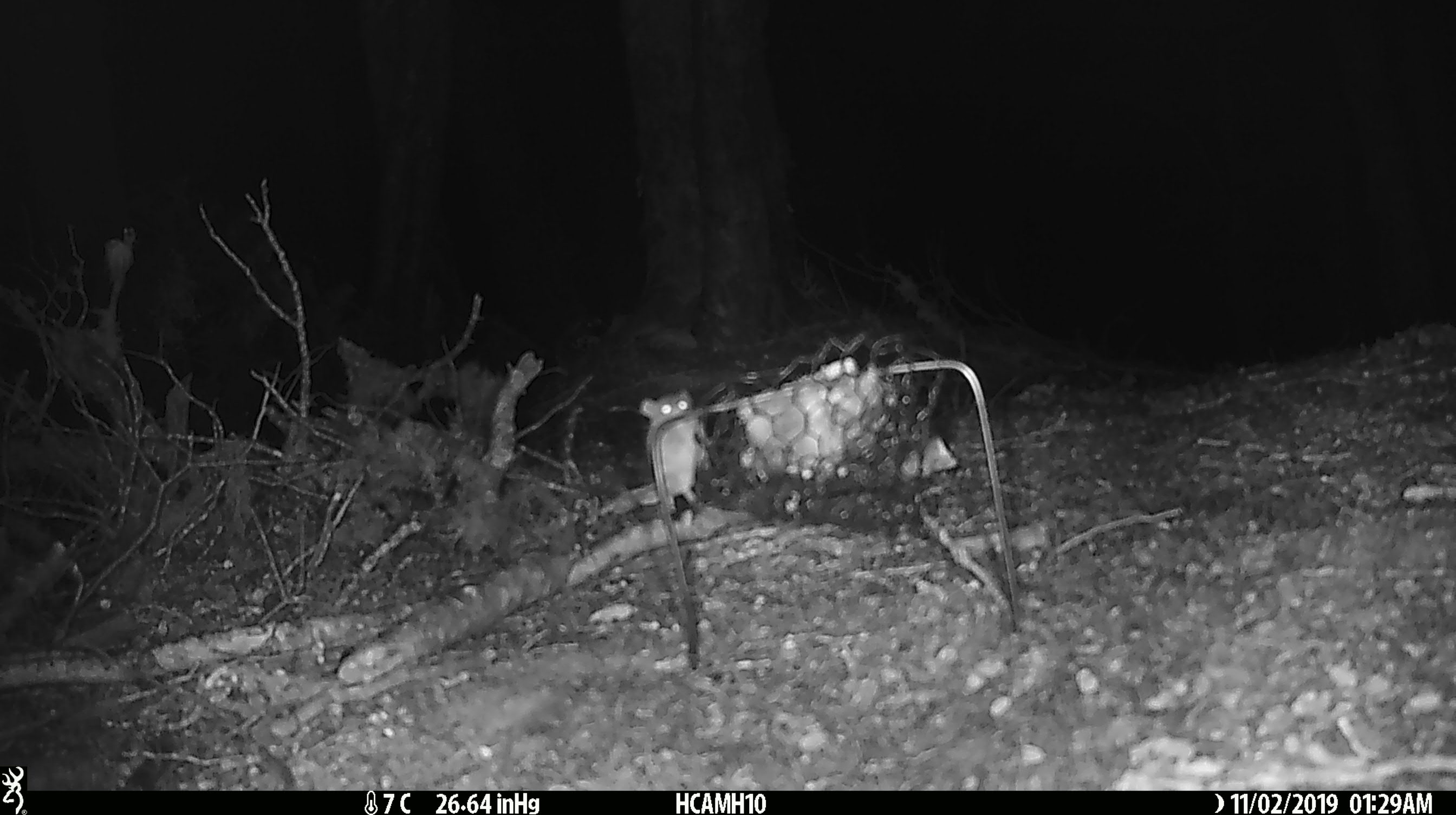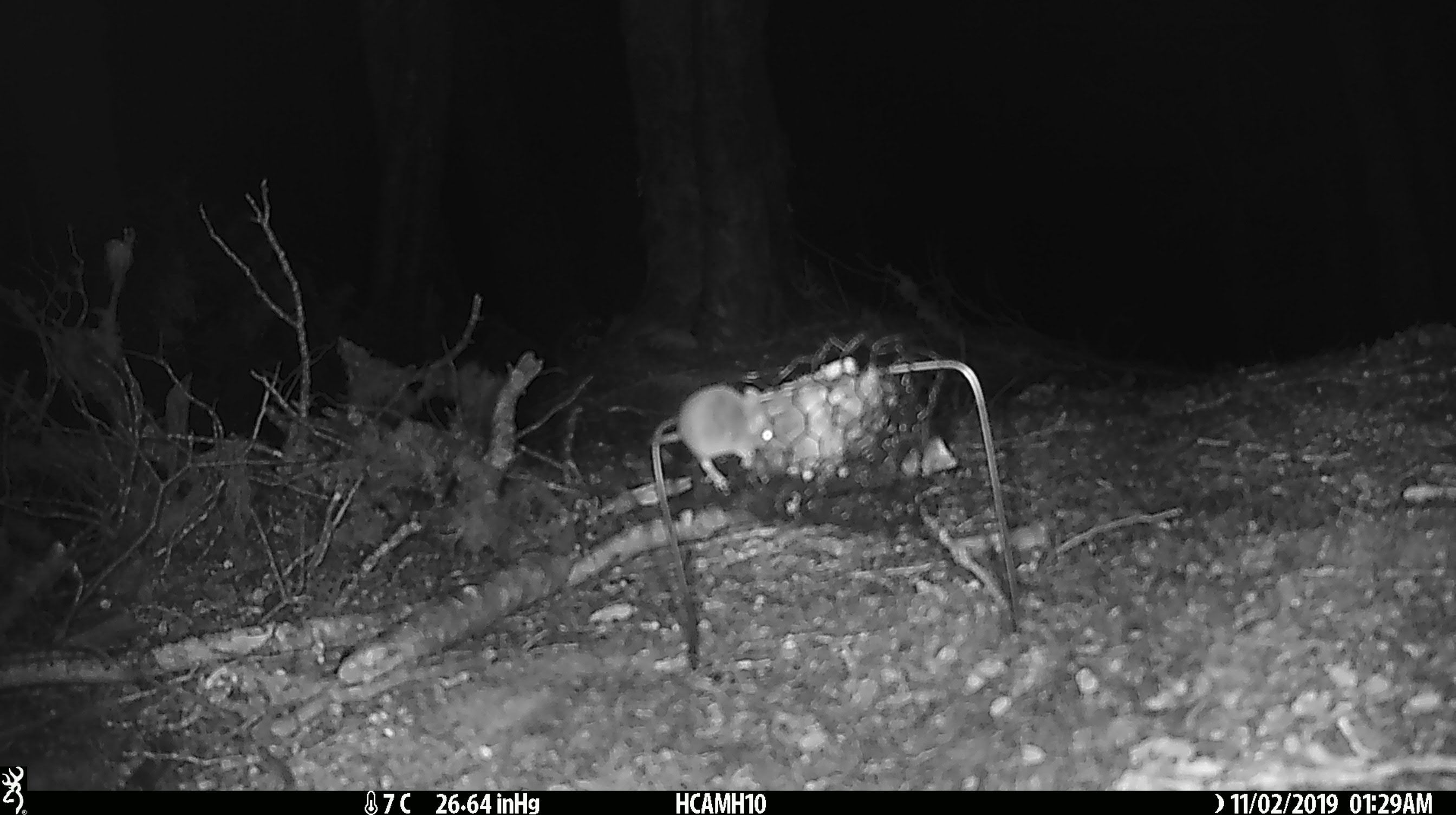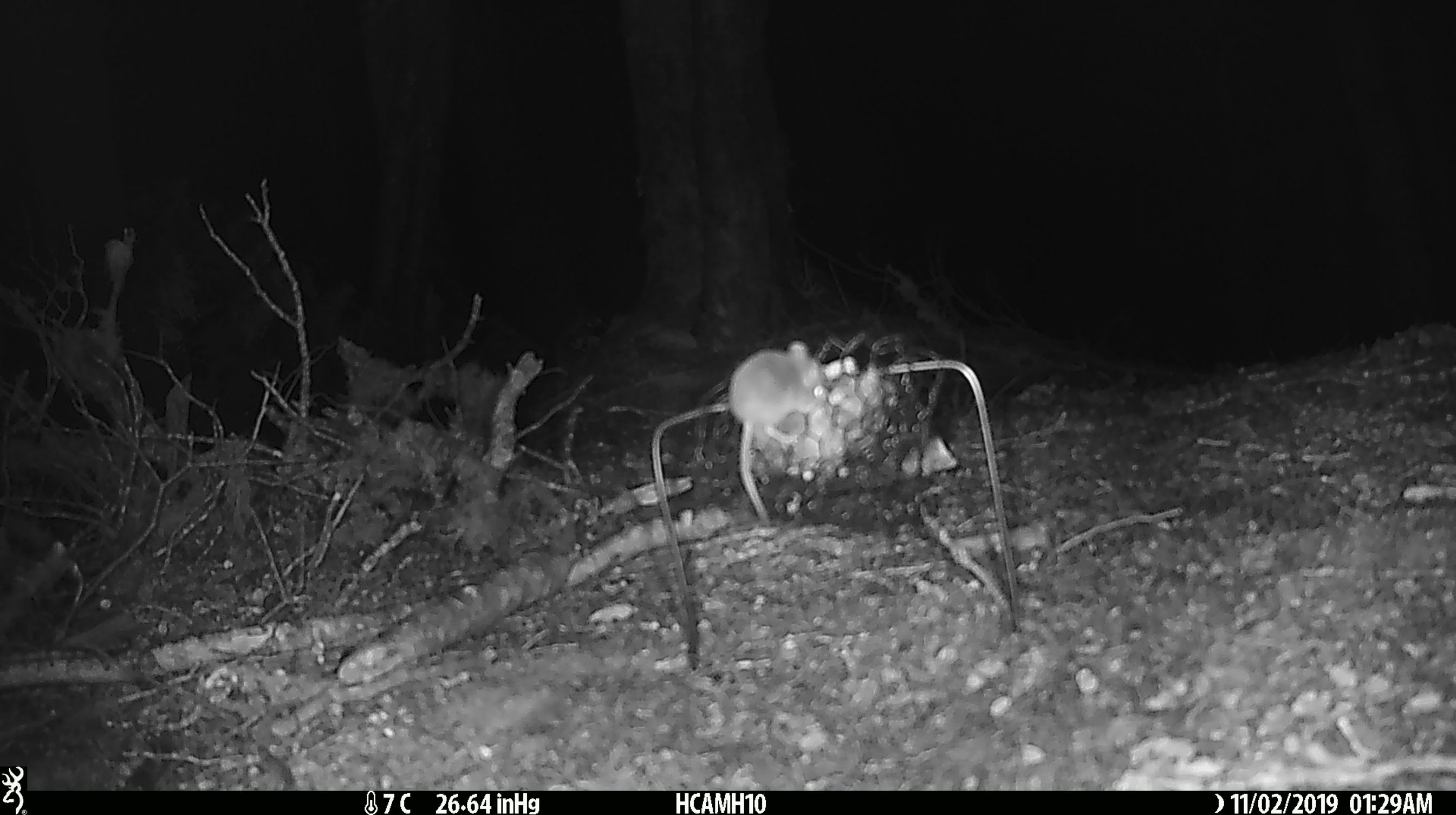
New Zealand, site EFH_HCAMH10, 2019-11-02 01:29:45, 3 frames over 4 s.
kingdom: Animalia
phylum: Chordata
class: Mammalia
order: Rodentia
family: Muridae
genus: Mus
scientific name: Mus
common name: mouse